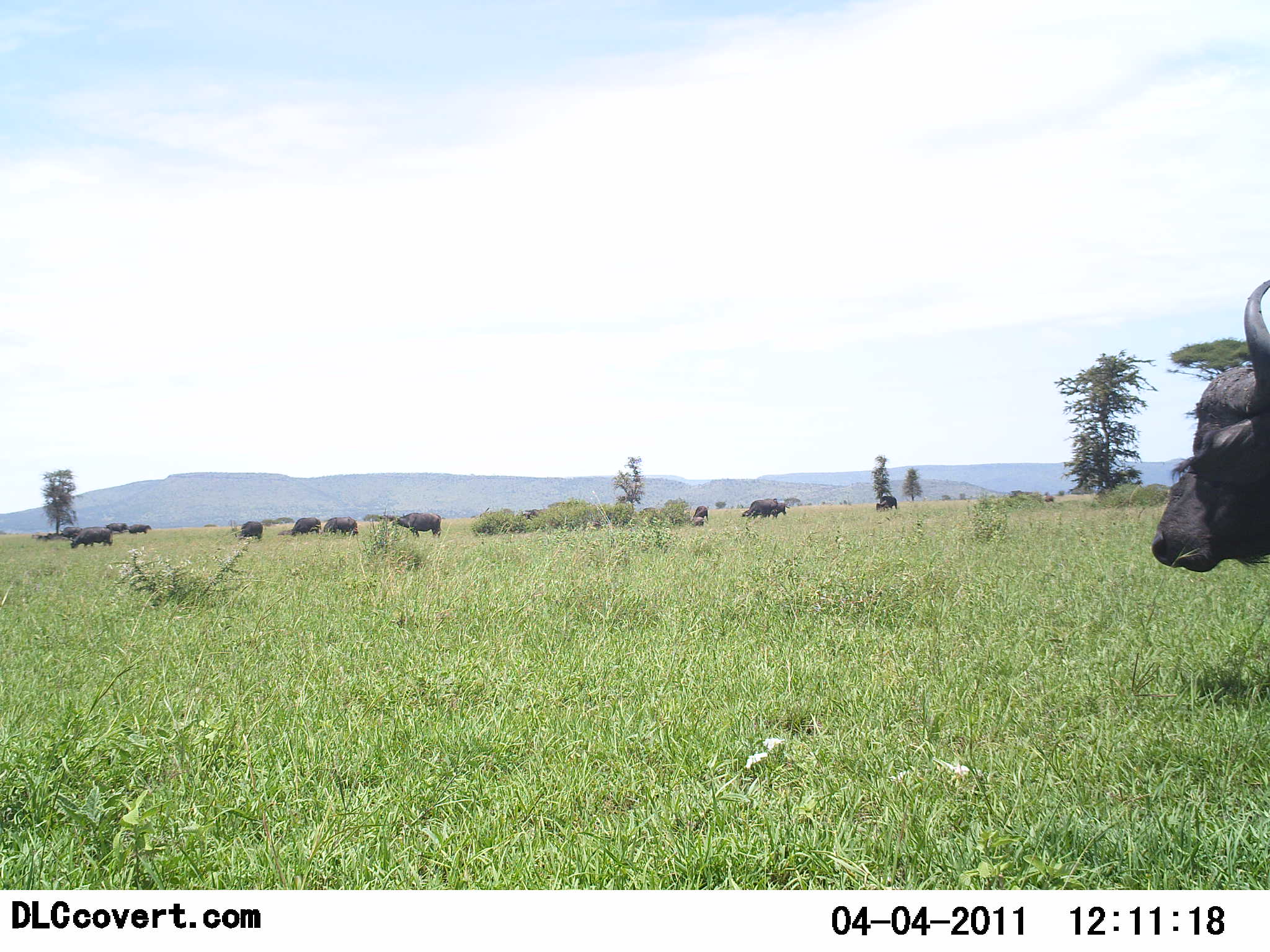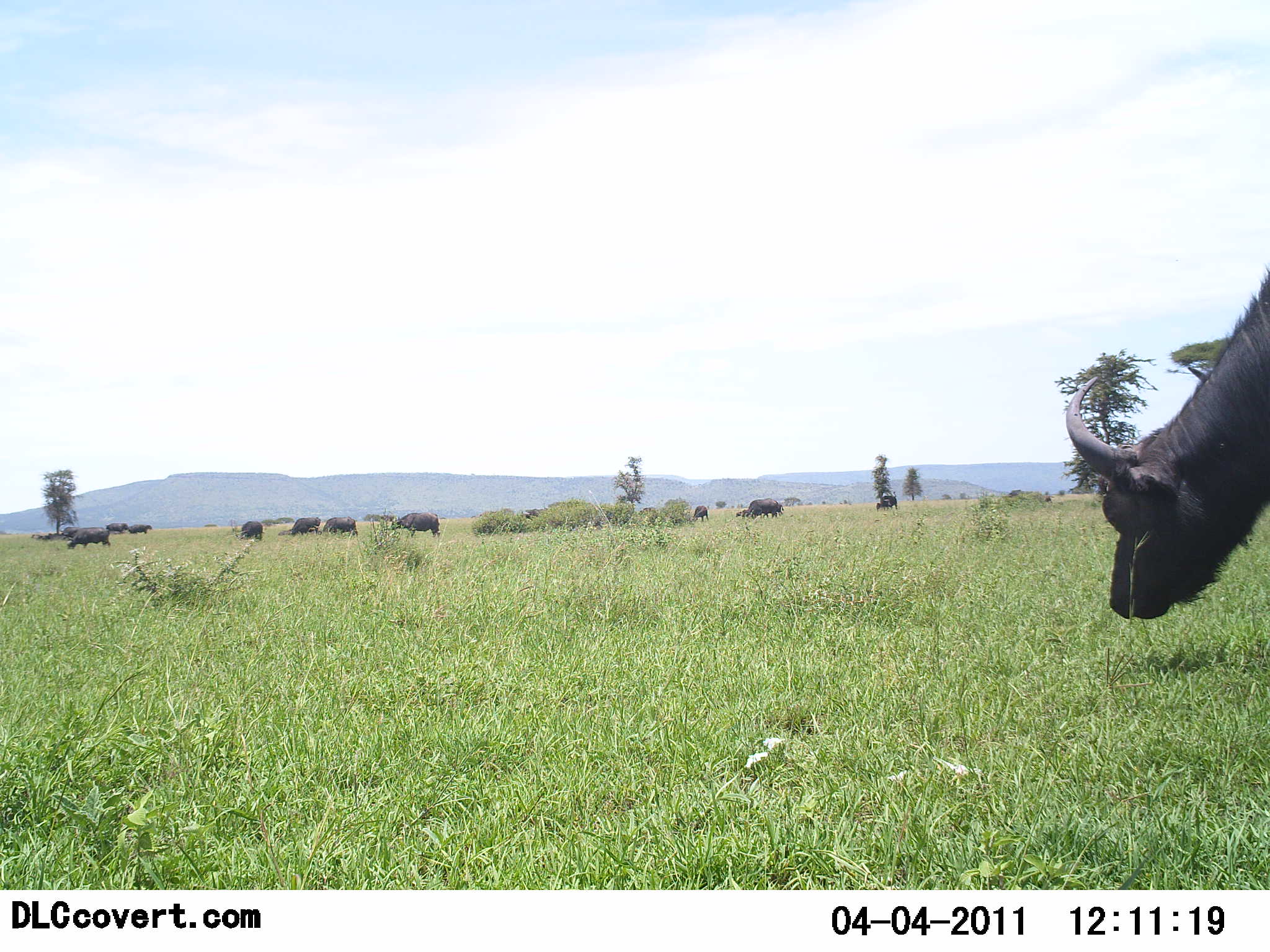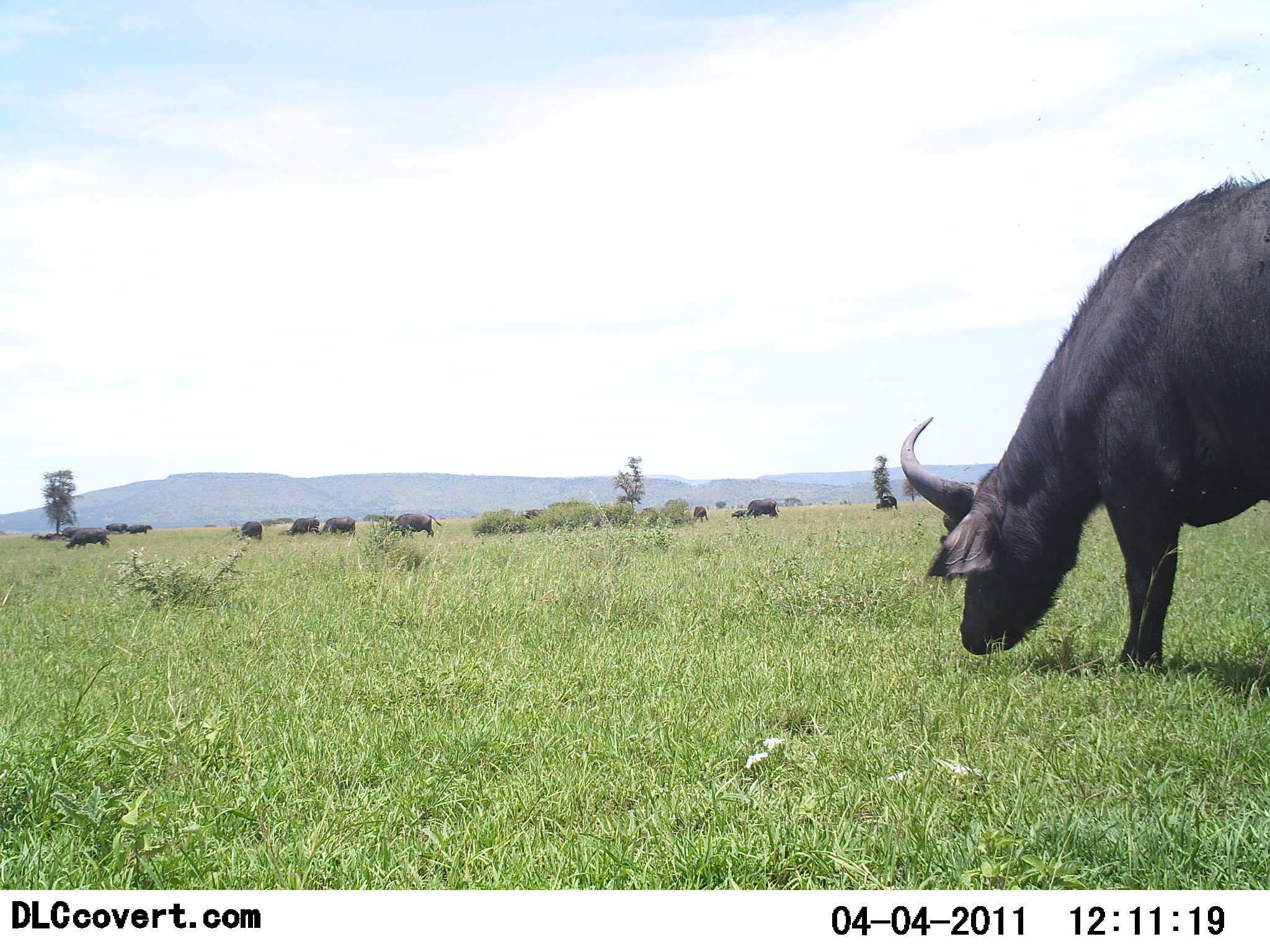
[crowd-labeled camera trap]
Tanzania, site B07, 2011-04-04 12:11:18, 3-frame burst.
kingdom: Animalia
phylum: Chordata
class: Mammalia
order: Artiodactyla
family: Bovidae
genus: Syncerus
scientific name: Syncerus caffer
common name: cape buffalo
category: buffalo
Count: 11-50.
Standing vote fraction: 23%.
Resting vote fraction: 0%.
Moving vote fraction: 31%.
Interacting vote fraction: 0%.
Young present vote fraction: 0%.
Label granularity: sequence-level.